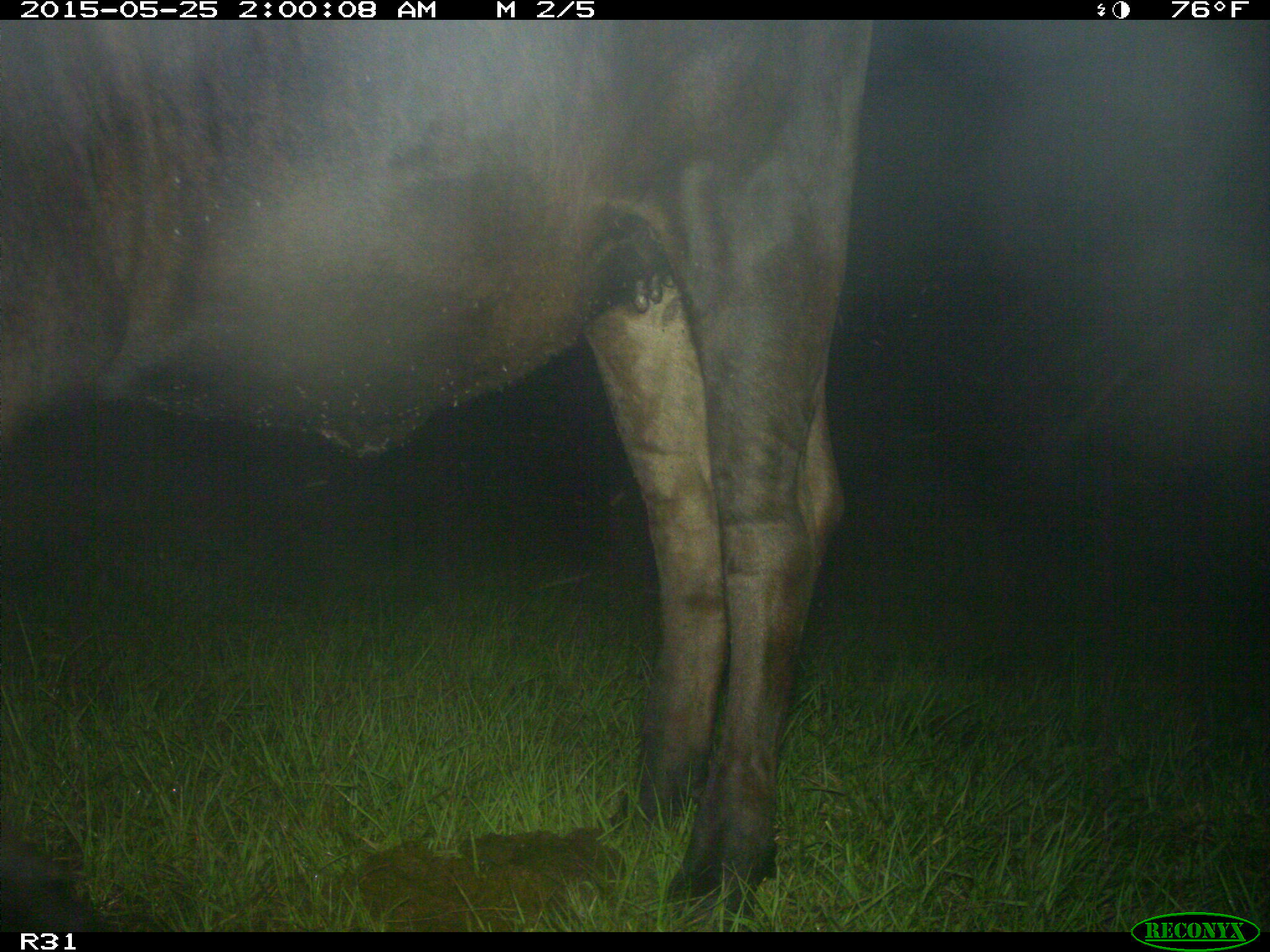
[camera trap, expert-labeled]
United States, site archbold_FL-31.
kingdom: Animalia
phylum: Chordata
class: Mammalia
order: Artiodactyla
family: Bovidae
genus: Bos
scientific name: Bos taurus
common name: domestic cow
Bos taurus (domestic cow).